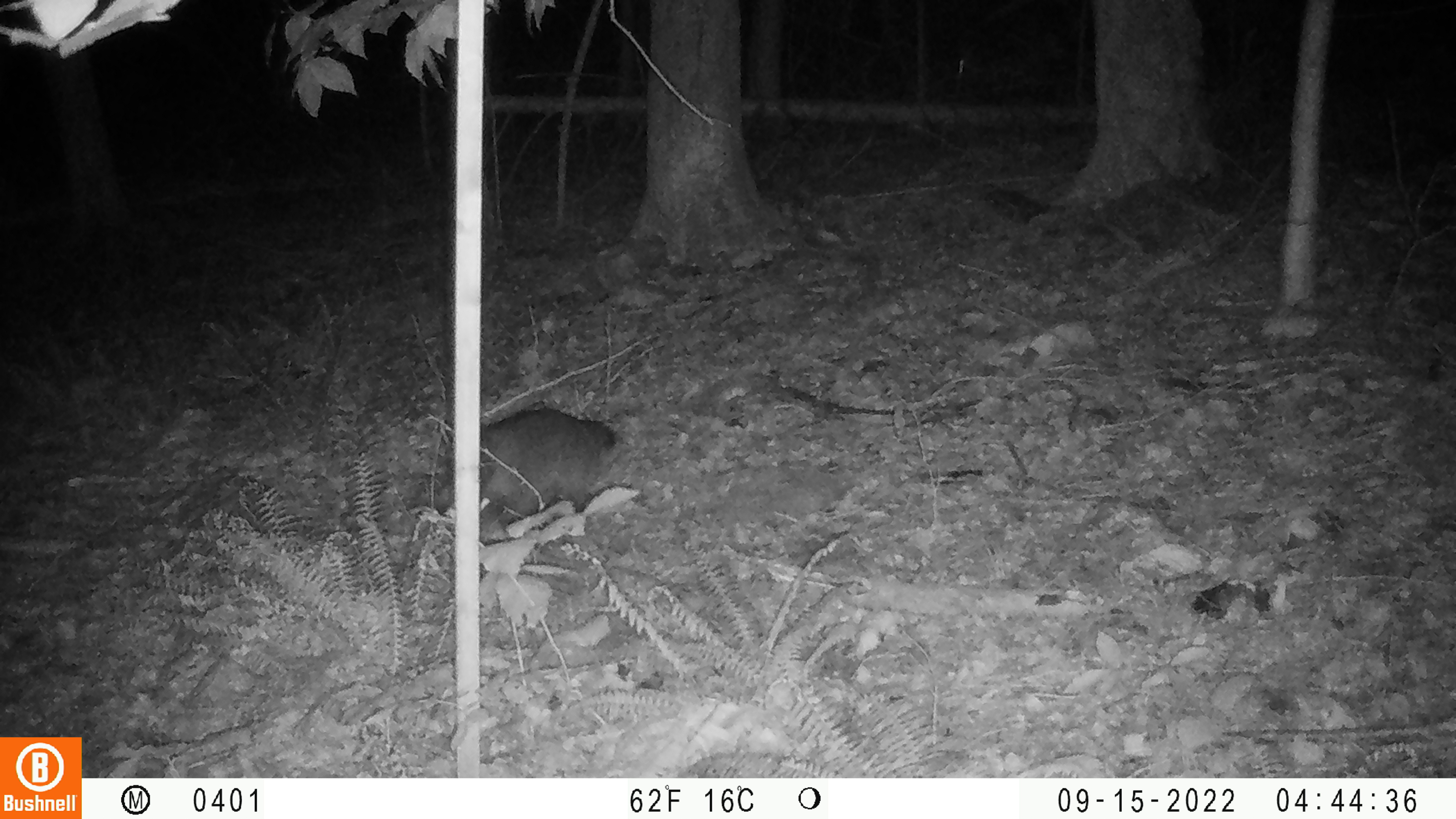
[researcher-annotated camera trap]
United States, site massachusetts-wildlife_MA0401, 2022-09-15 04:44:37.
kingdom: Animalia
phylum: Chordata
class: Mammalia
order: Carnivora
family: Procyonidae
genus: Procyon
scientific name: Procyon lotor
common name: raccoon